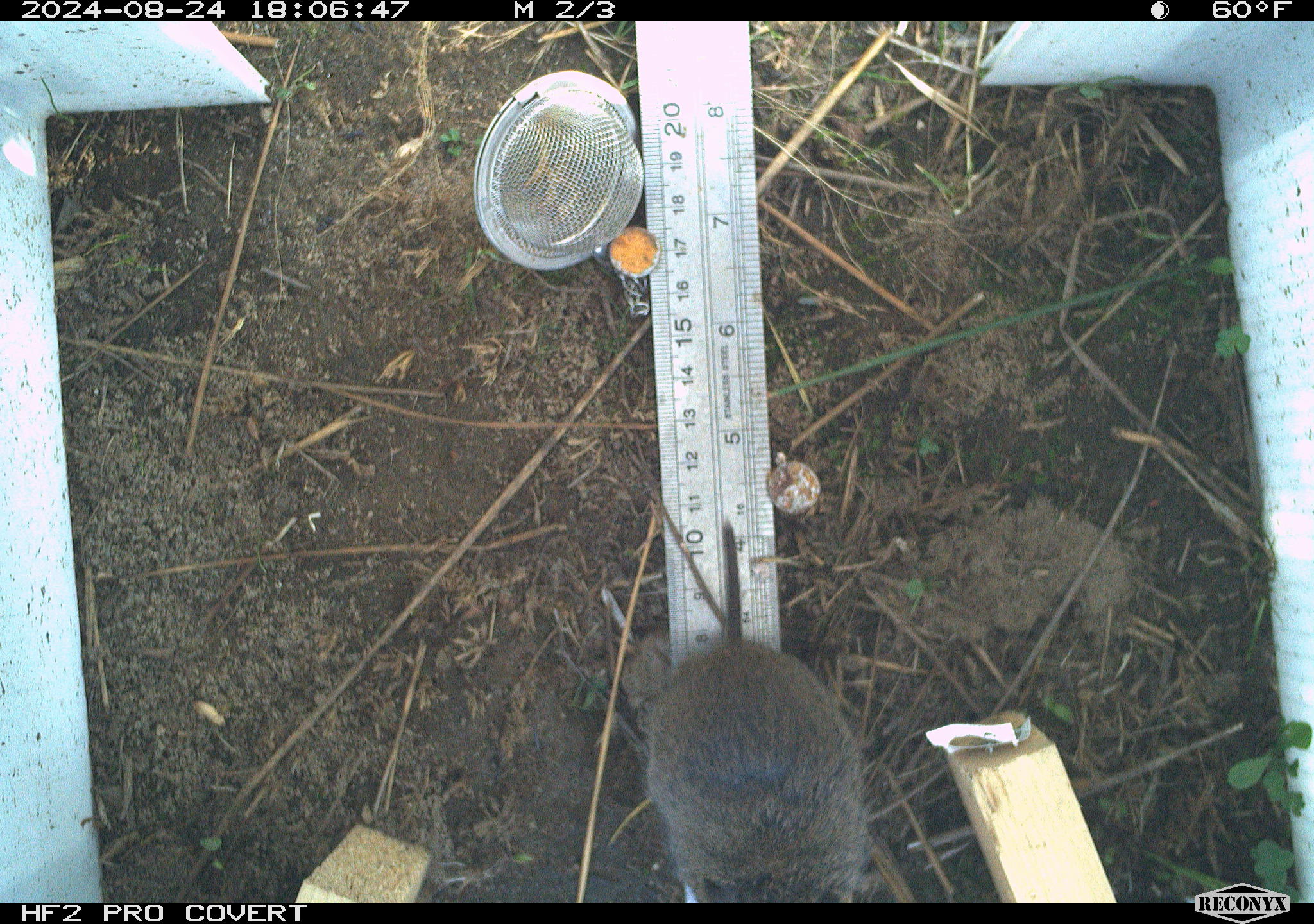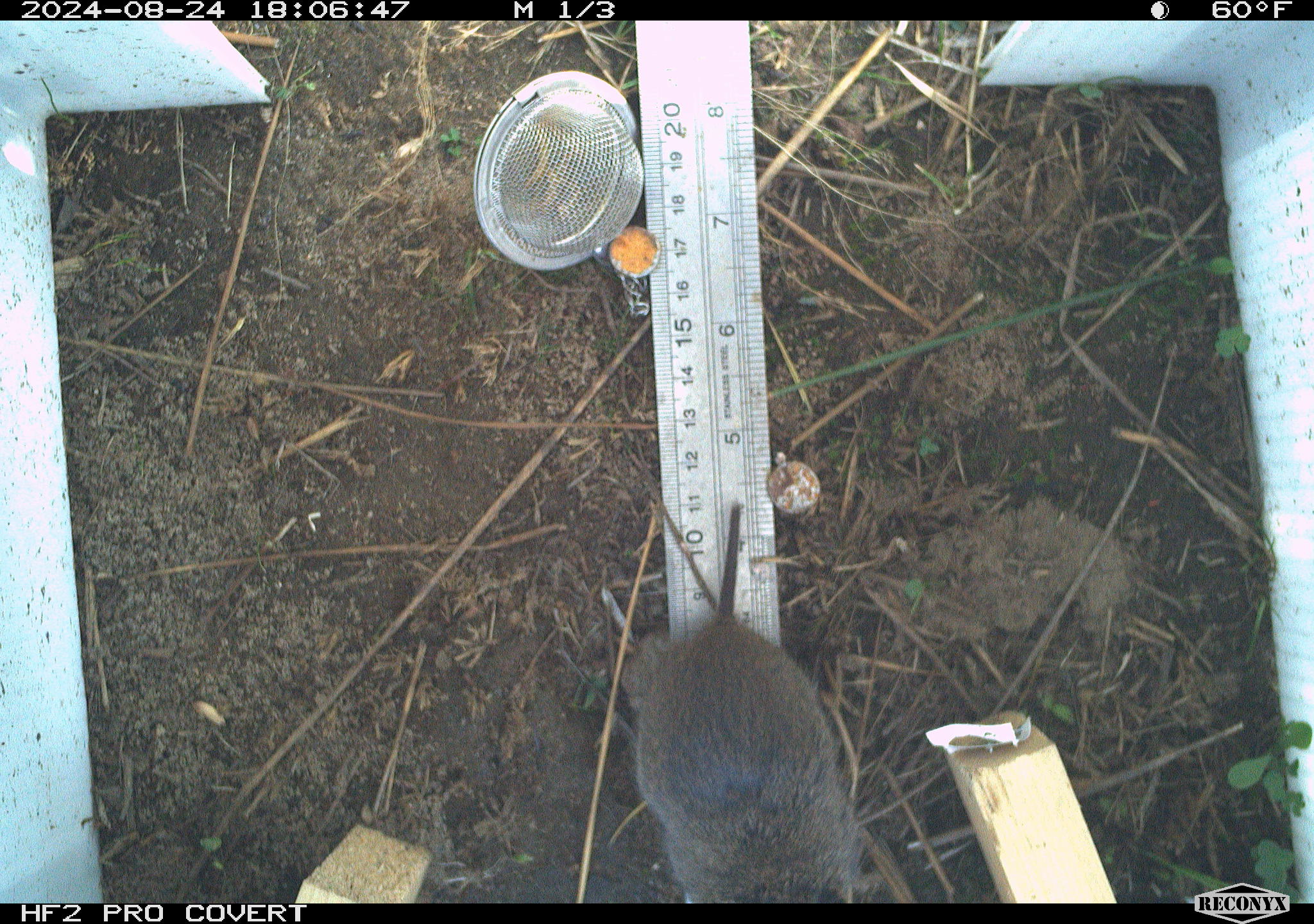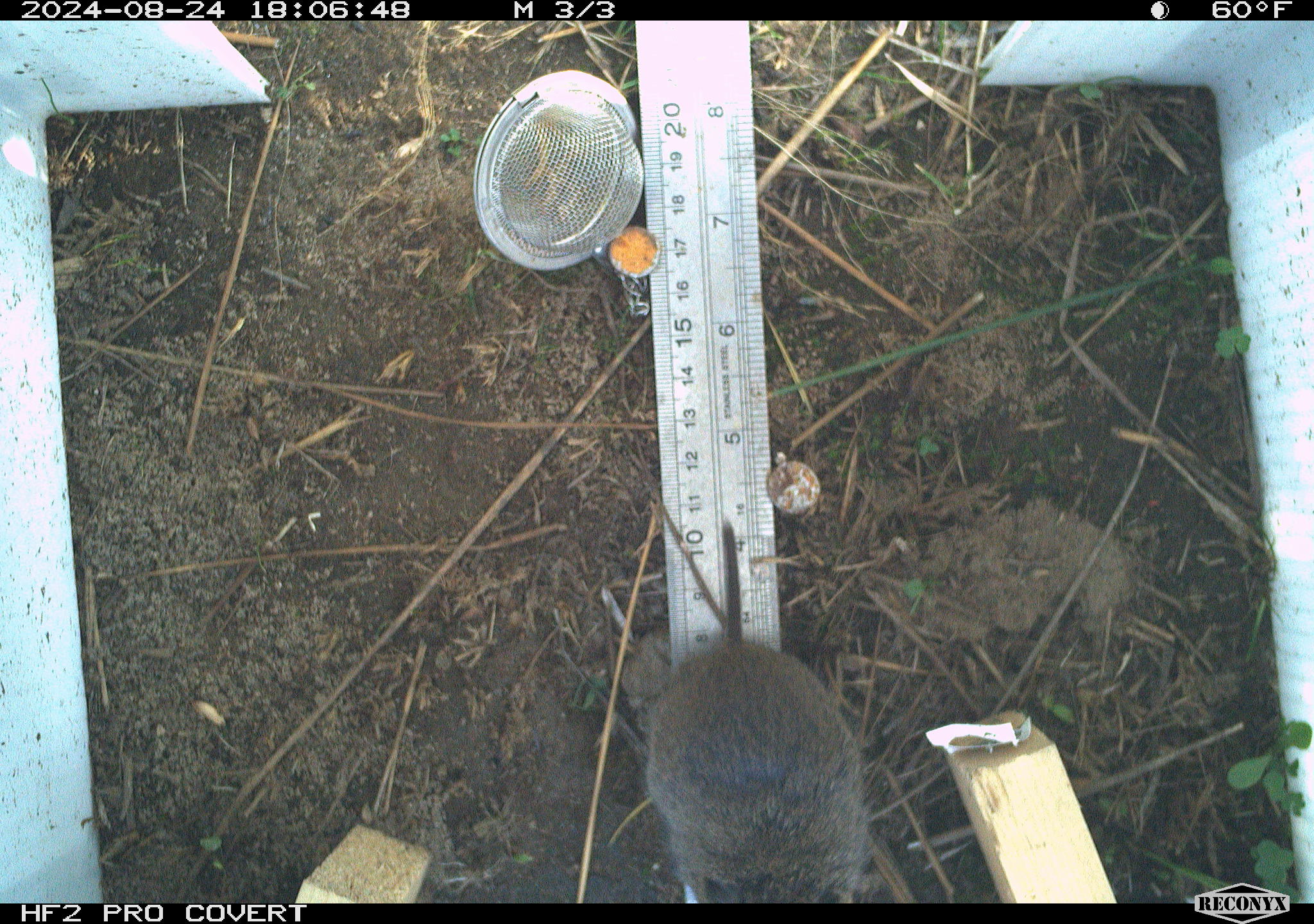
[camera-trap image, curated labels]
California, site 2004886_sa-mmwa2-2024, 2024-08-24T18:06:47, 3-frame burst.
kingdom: Animalia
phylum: Chordata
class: Mammalia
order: Rodentia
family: Cricetidae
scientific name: Arvicolinae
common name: voles, lemmings, and muskrats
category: arvicolinae subfamily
Arvicolinae subfamily (voles, lemmings, and muskrats) (Arvicolinae).